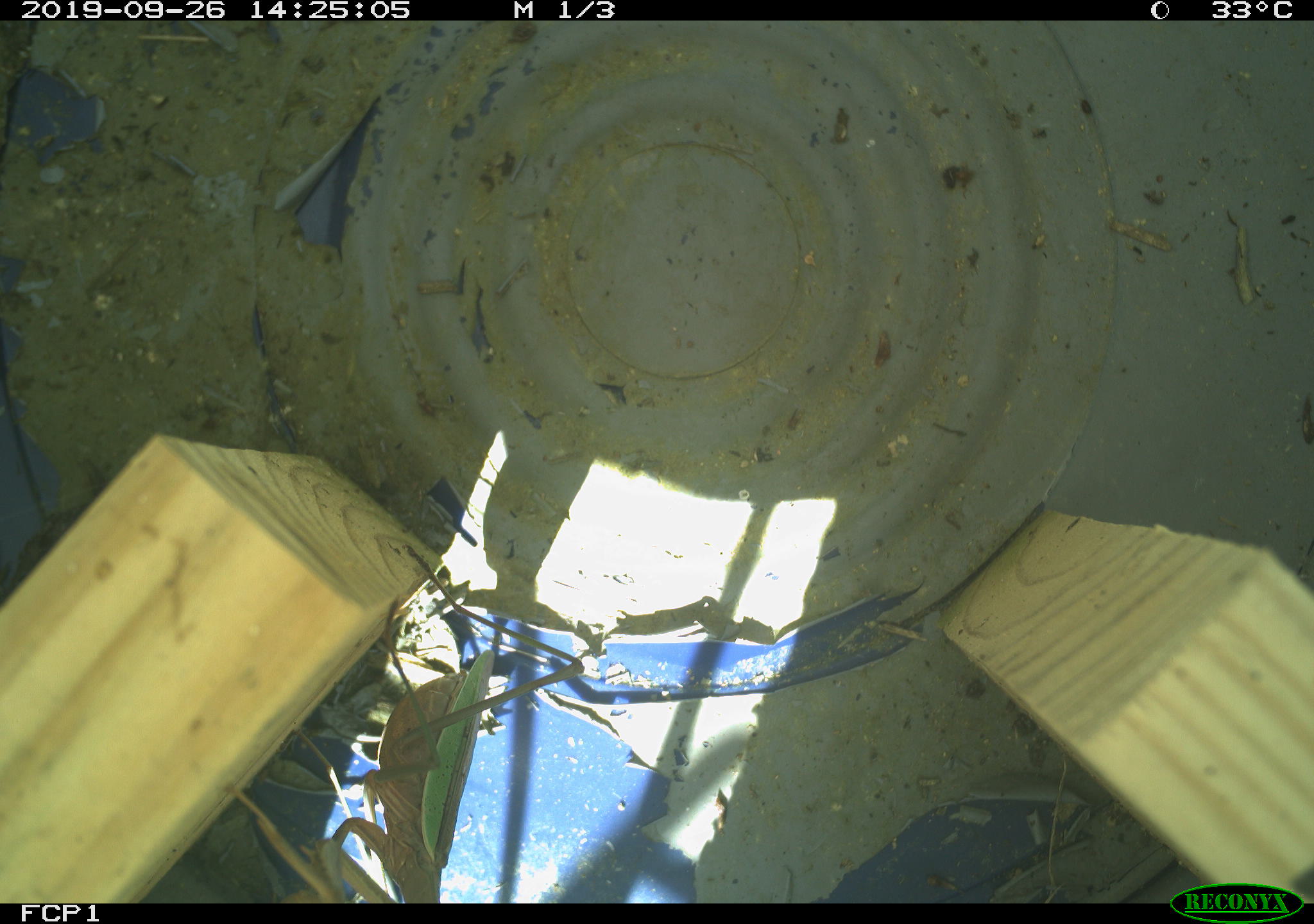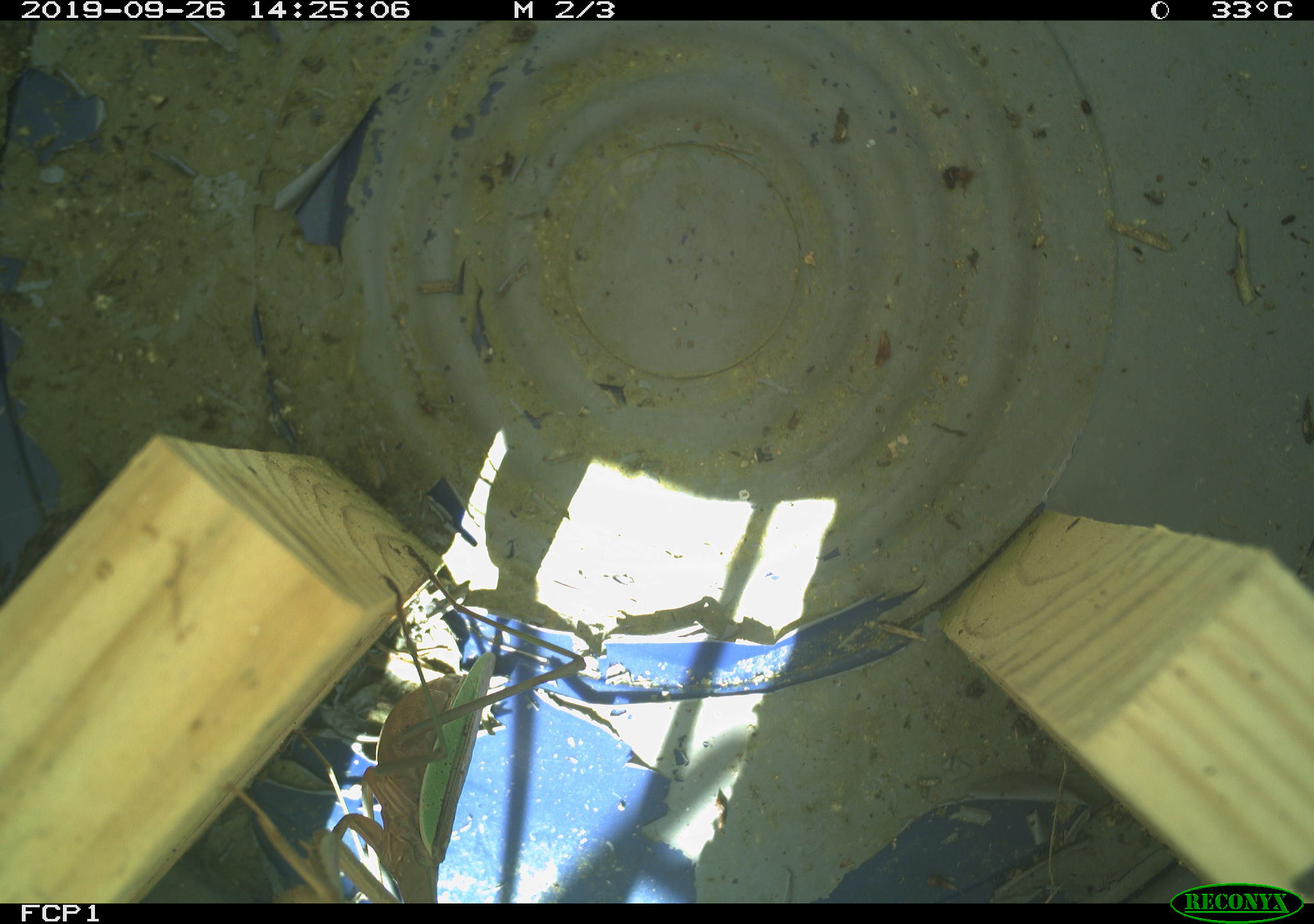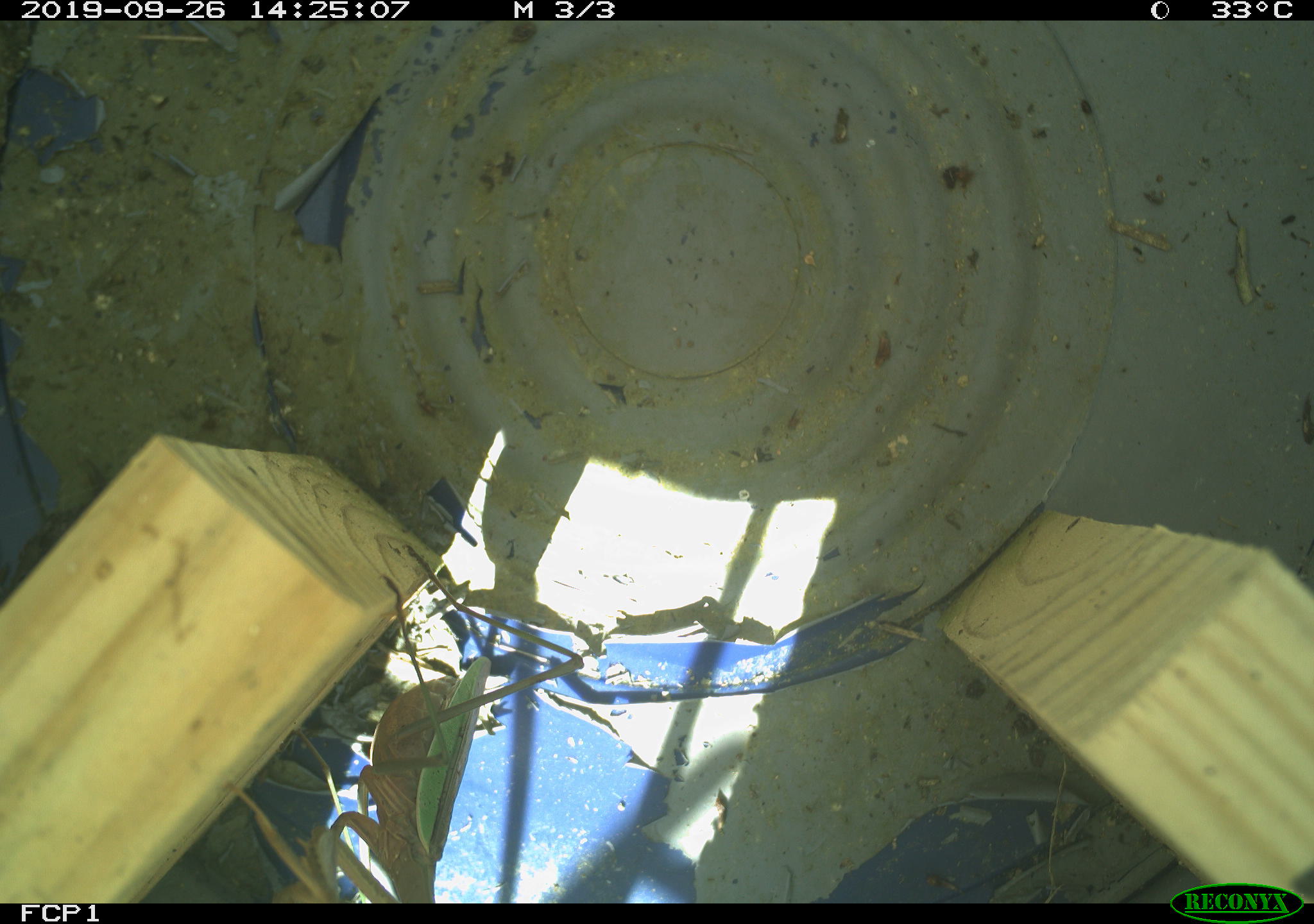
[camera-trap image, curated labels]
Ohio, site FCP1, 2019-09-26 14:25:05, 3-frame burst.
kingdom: Animalia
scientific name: Animalia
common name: animal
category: invertebrate